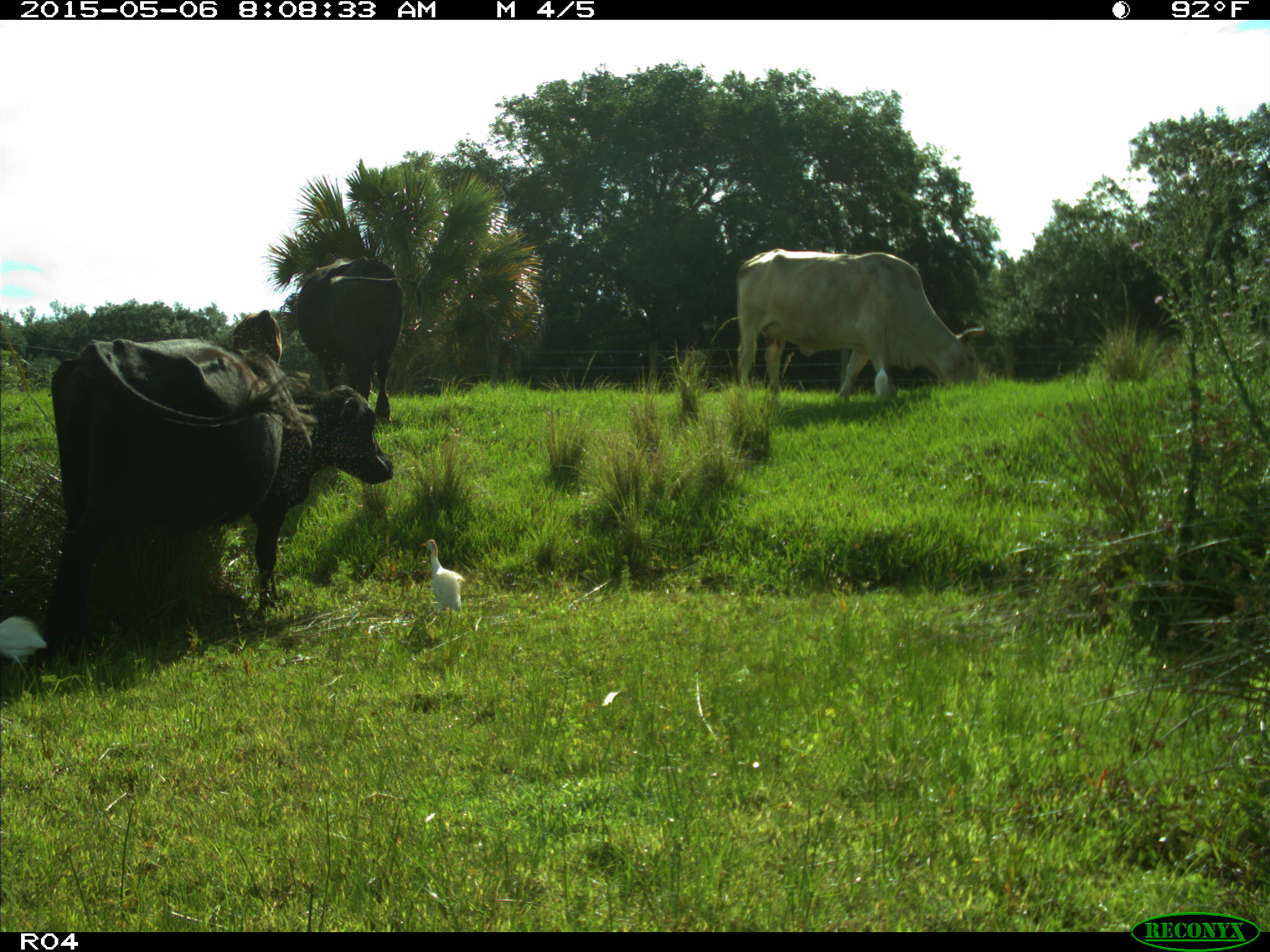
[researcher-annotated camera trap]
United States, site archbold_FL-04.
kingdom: Animalia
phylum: Chordata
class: Mammalia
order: Artiodactyla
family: Bovidae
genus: Bos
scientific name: Bos taurus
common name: domestic cow